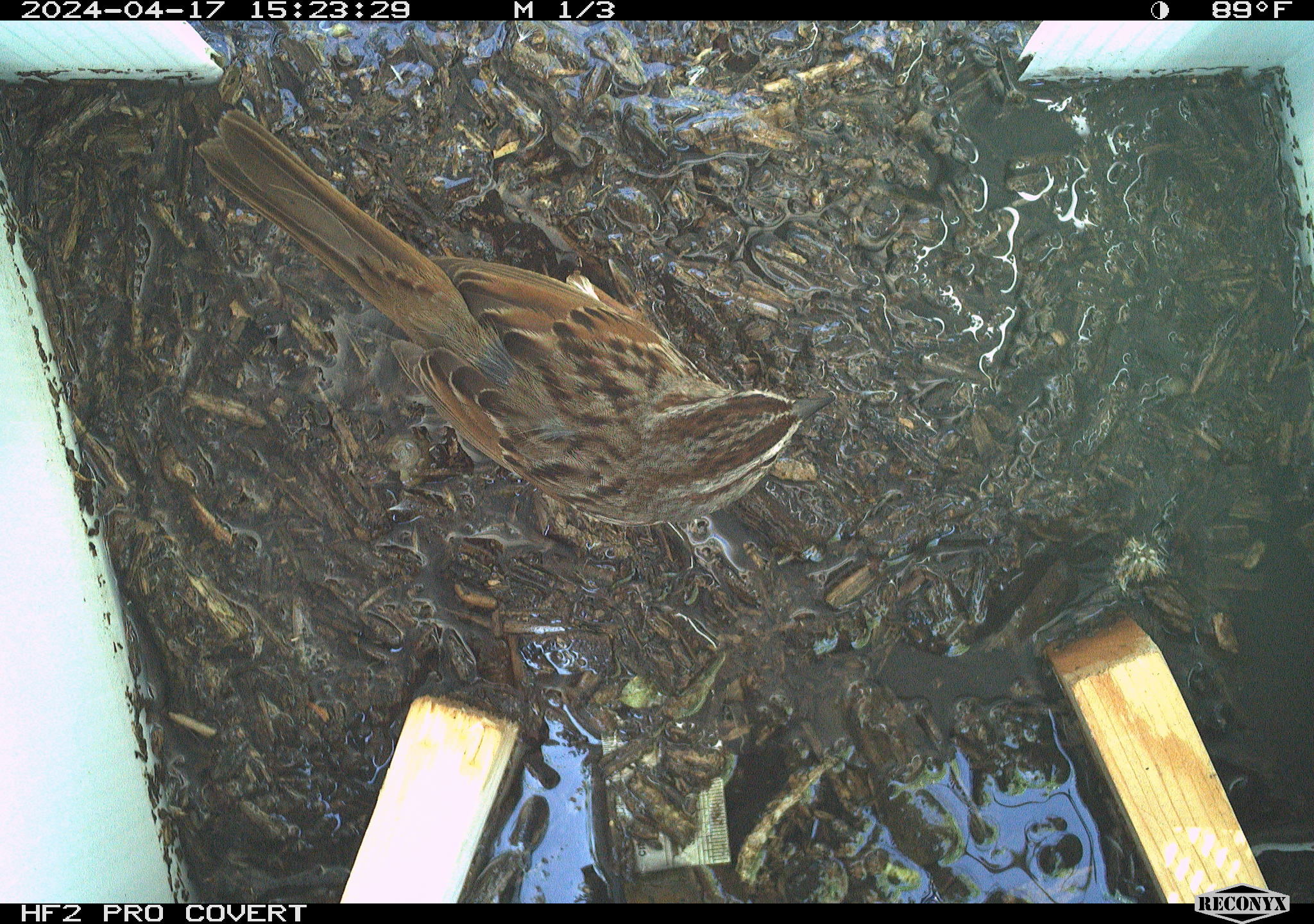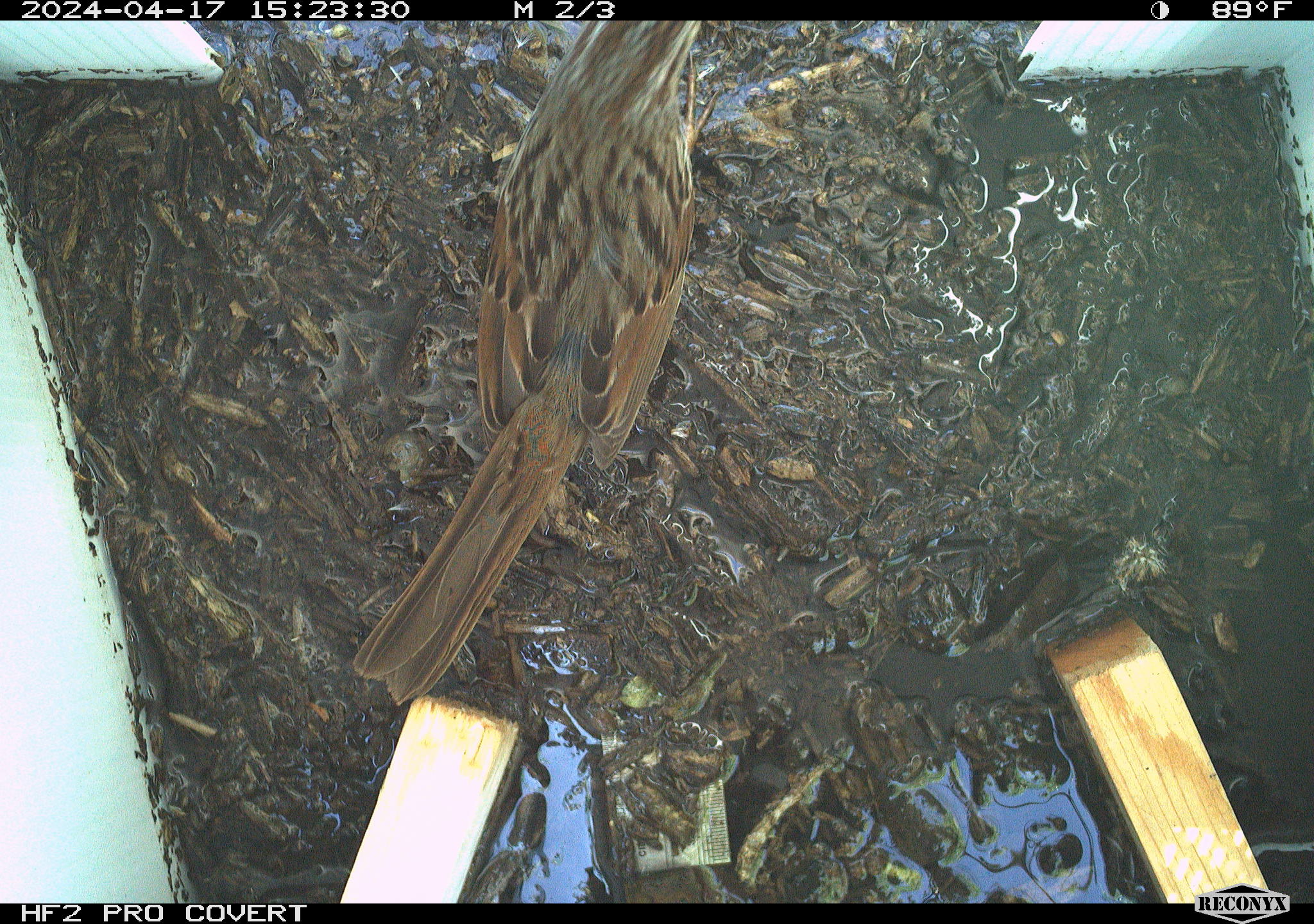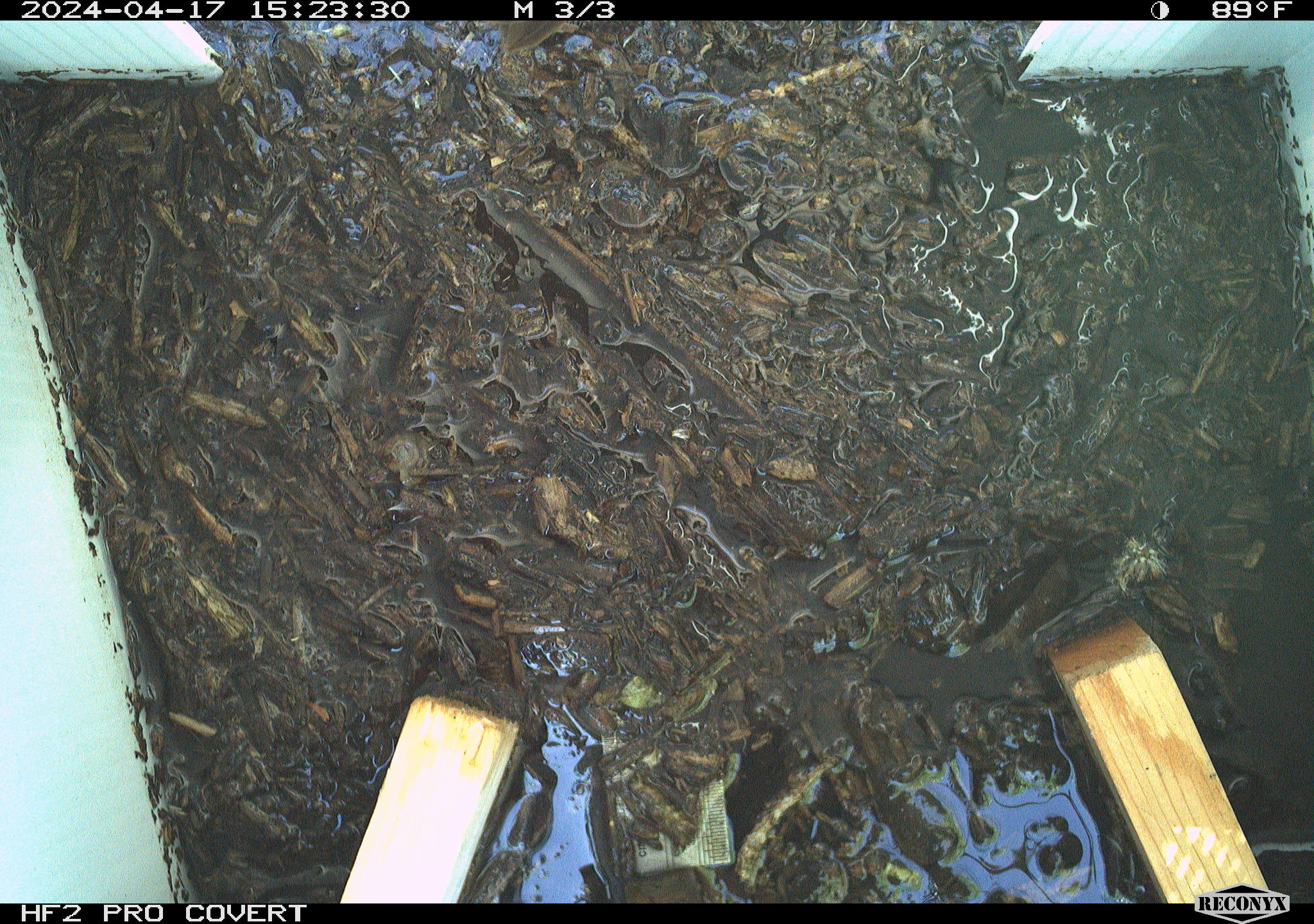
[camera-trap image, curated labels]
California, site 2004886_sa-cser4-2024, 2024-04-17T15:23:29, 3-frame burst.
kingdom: Animalia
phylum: Chordata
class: Aves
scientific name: Aves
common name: bird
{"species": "bird (Aves)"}